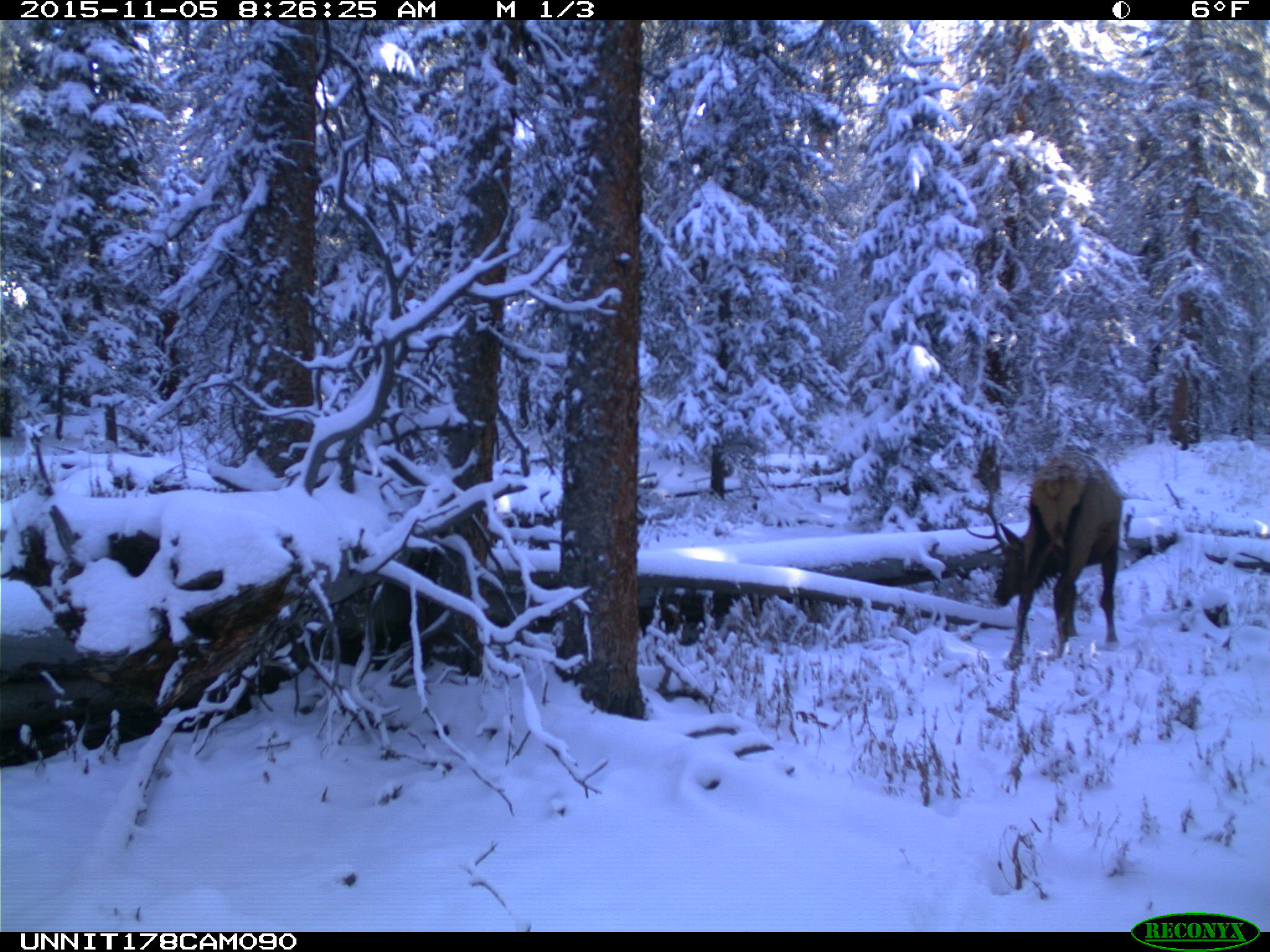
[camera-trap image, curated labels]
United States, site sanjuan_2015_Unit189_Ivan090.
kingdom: Animalia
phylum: Chordata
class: Mammalia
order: Artiodactyla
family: Cervidae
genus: Cervus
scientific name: Cervus elaphus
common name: red deer